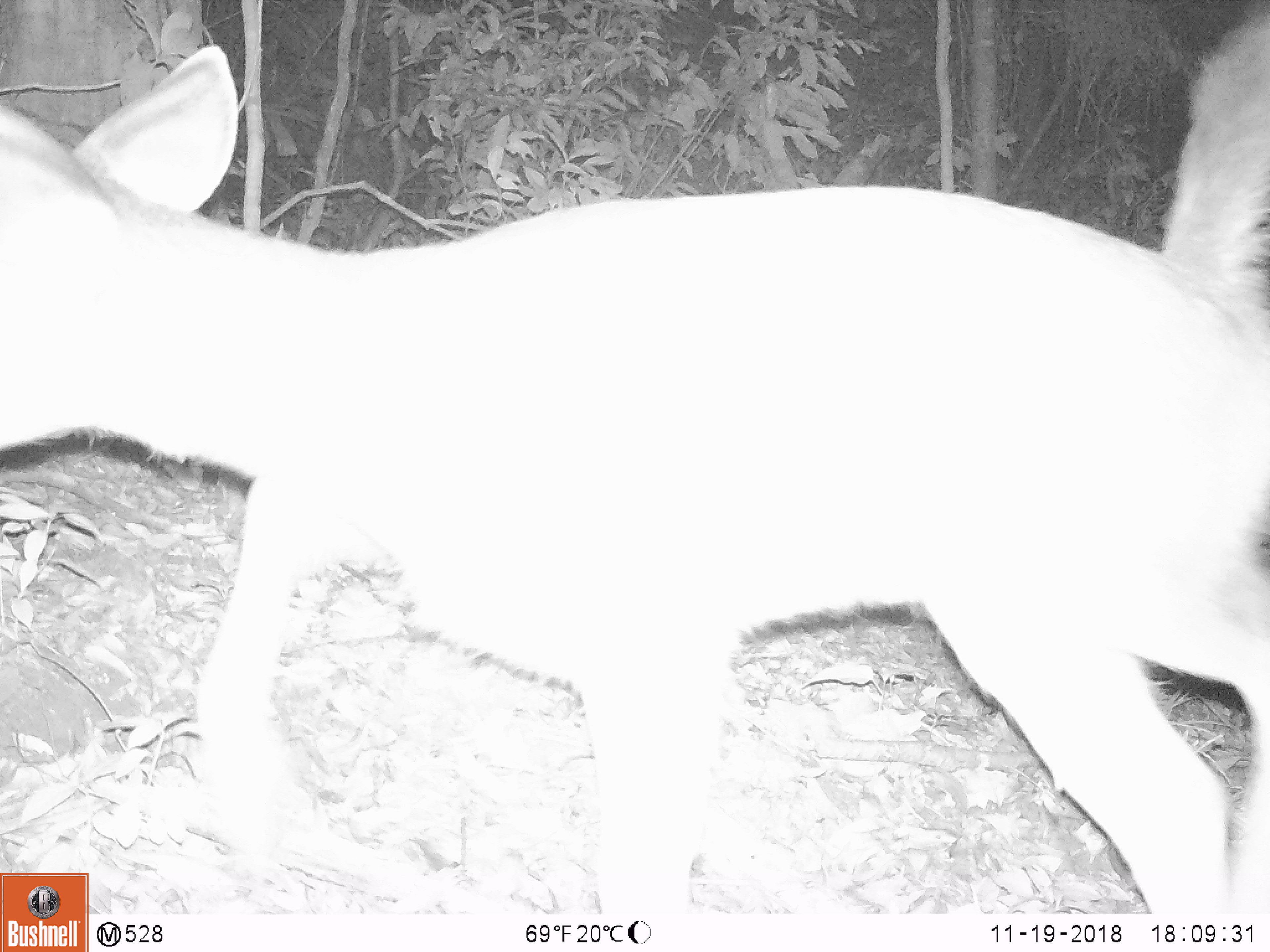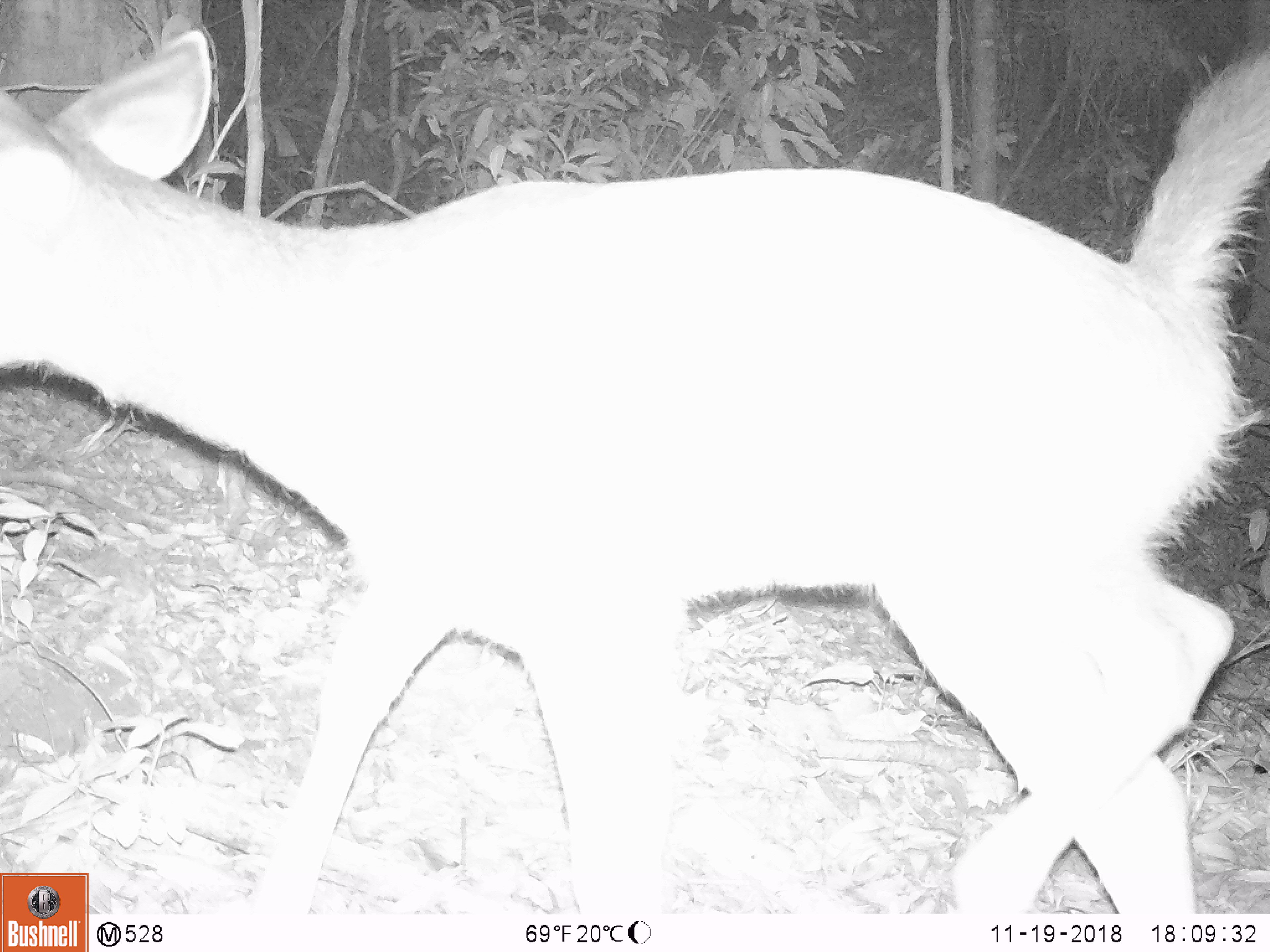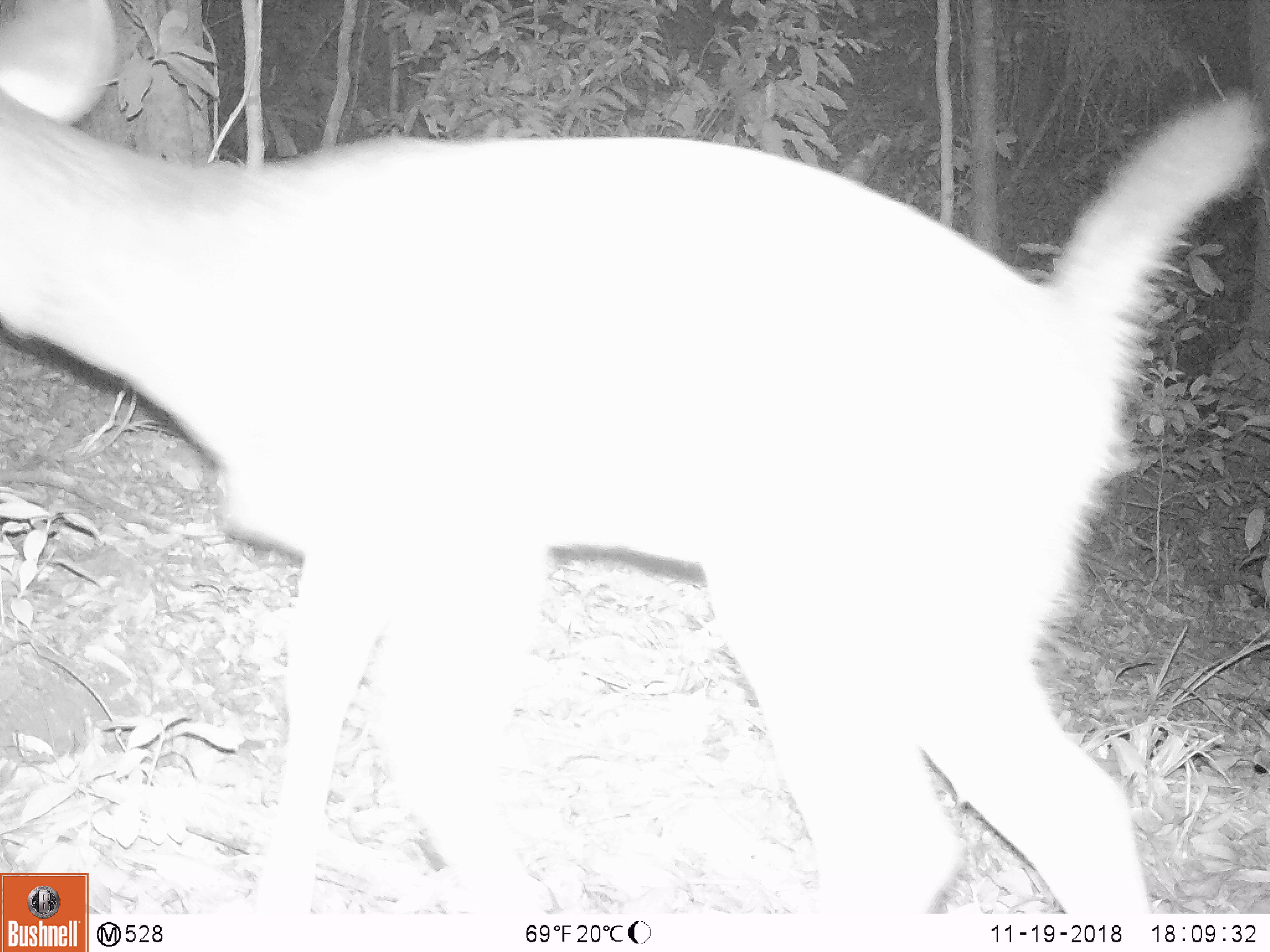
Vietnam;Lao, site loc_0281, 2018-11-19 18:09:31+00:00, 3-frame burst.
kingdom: Animalia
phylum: Chordata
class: Mammalia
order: Artiodactyla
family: Cervidae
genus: Rusa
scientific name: Rusa unicolor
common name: sambar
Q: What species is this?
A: Sambar (Rusa unicolor).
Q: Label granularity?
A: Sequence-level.